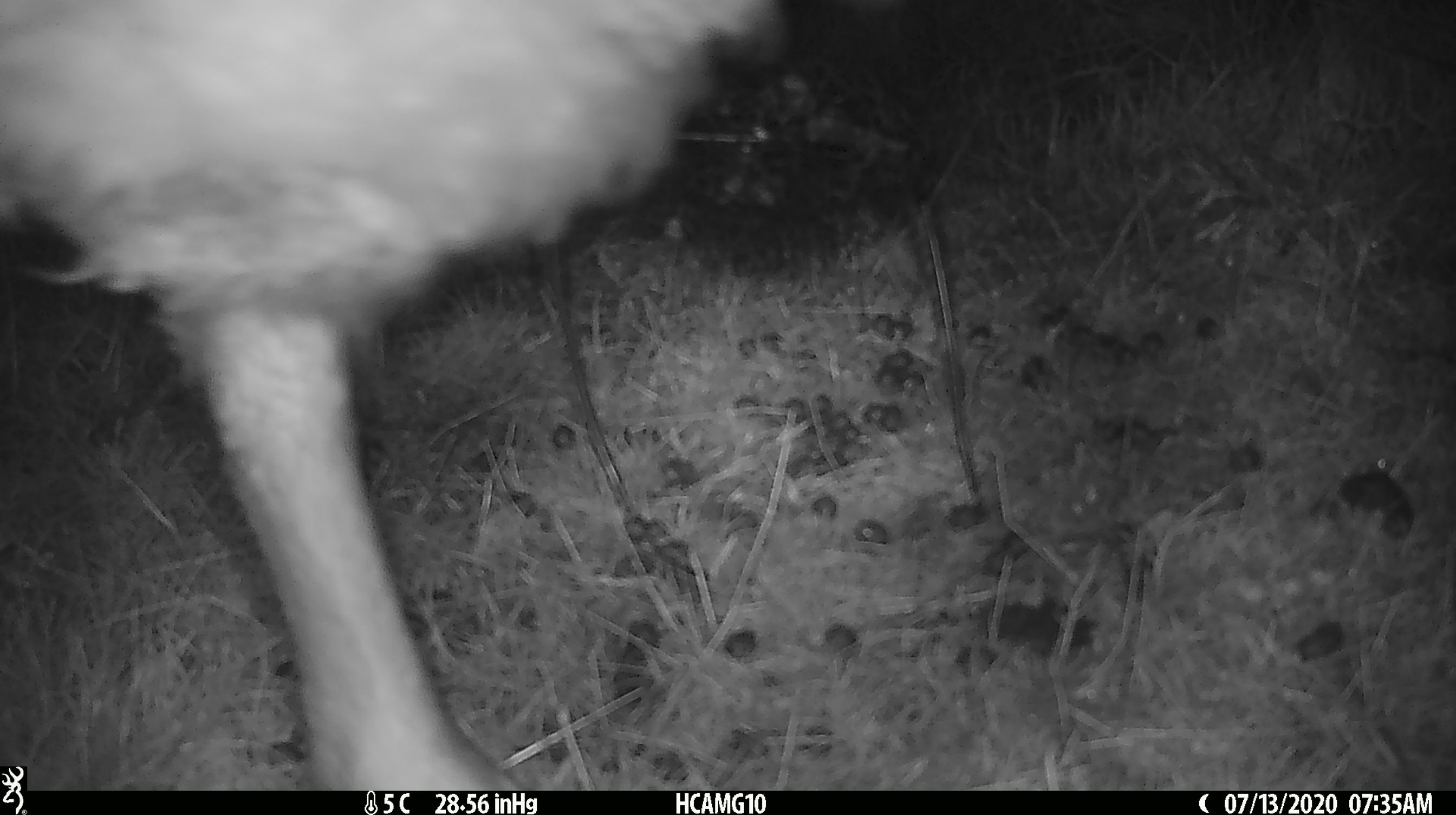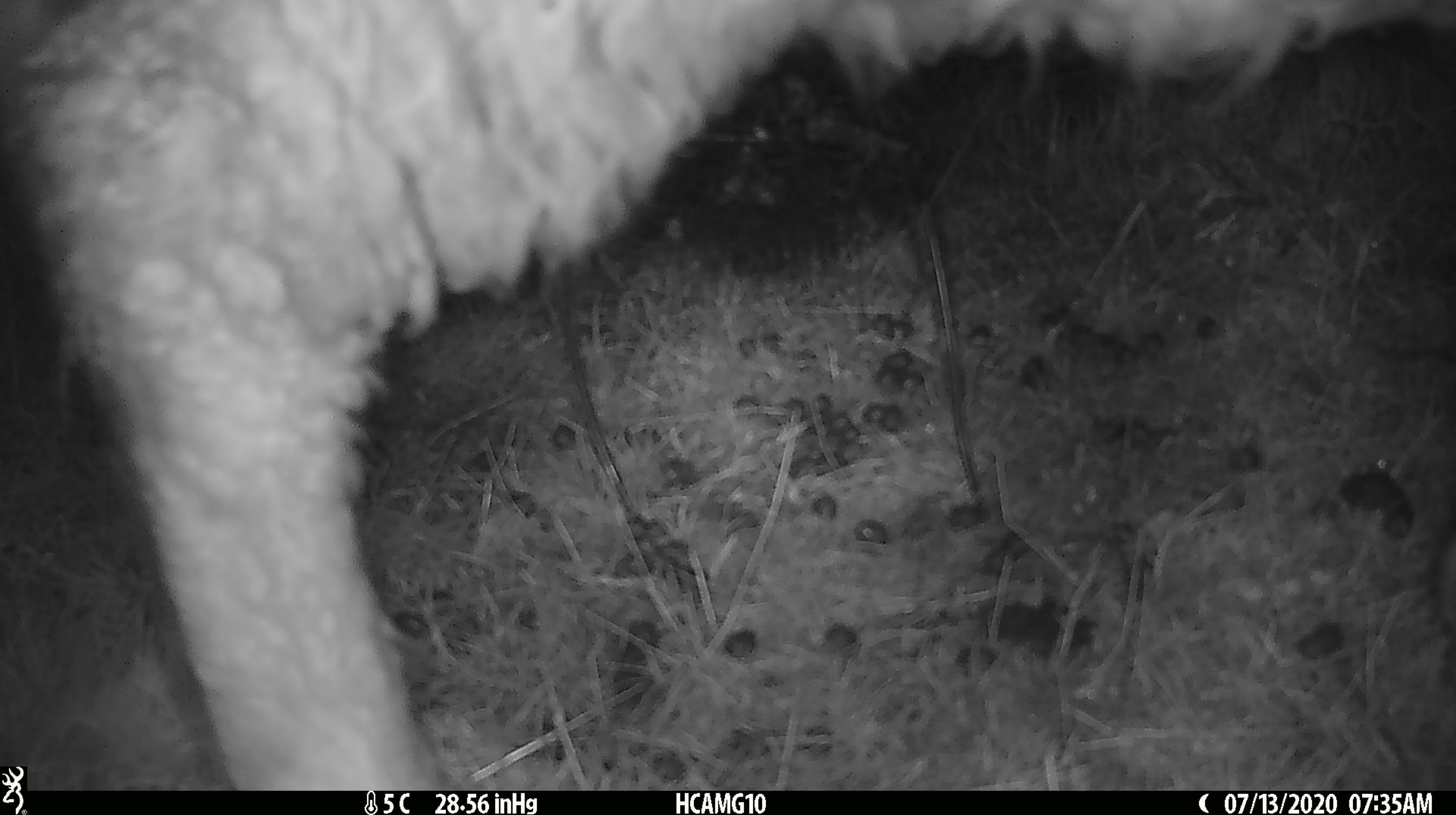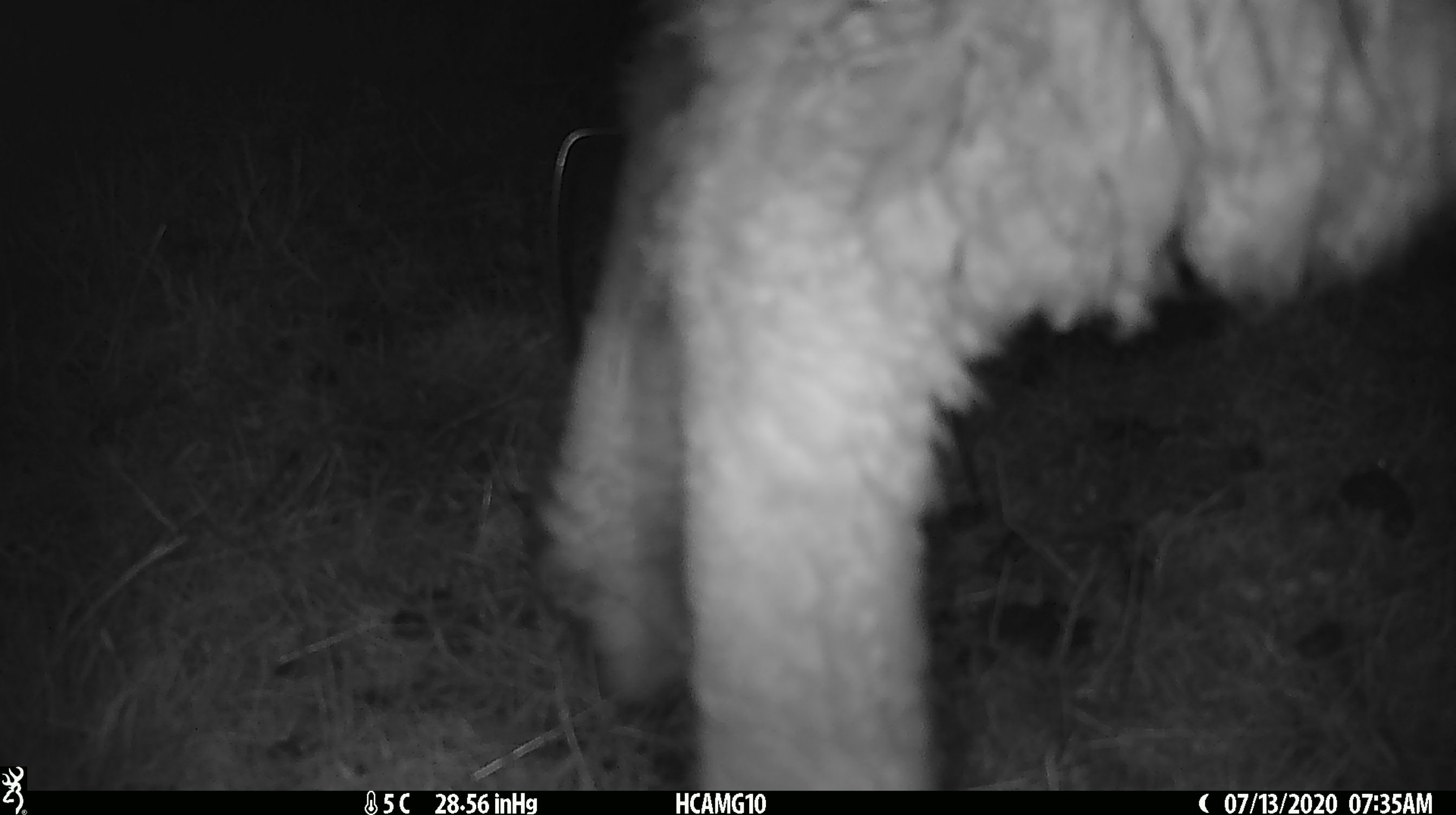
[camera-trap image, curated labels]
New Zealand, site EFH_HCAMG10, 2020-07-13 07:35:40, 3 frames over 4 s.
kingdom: Animalia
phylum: Chordata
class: Mammalia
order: Artiodactyla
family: Bovidae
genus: Ovis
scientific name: Ovis aries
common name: domestic sheep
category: sheep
Sheep (domestic sheep) (Ovis aries).